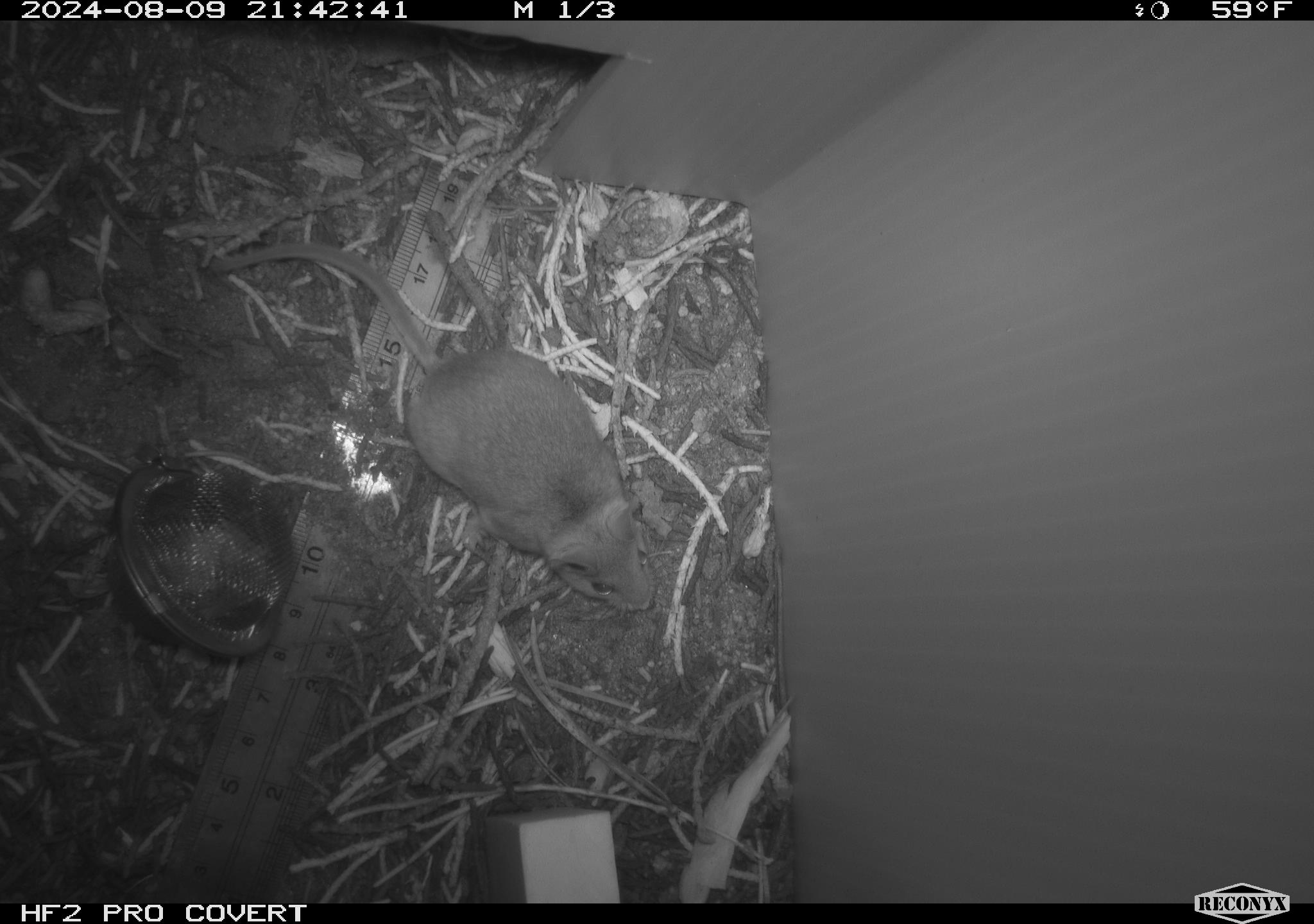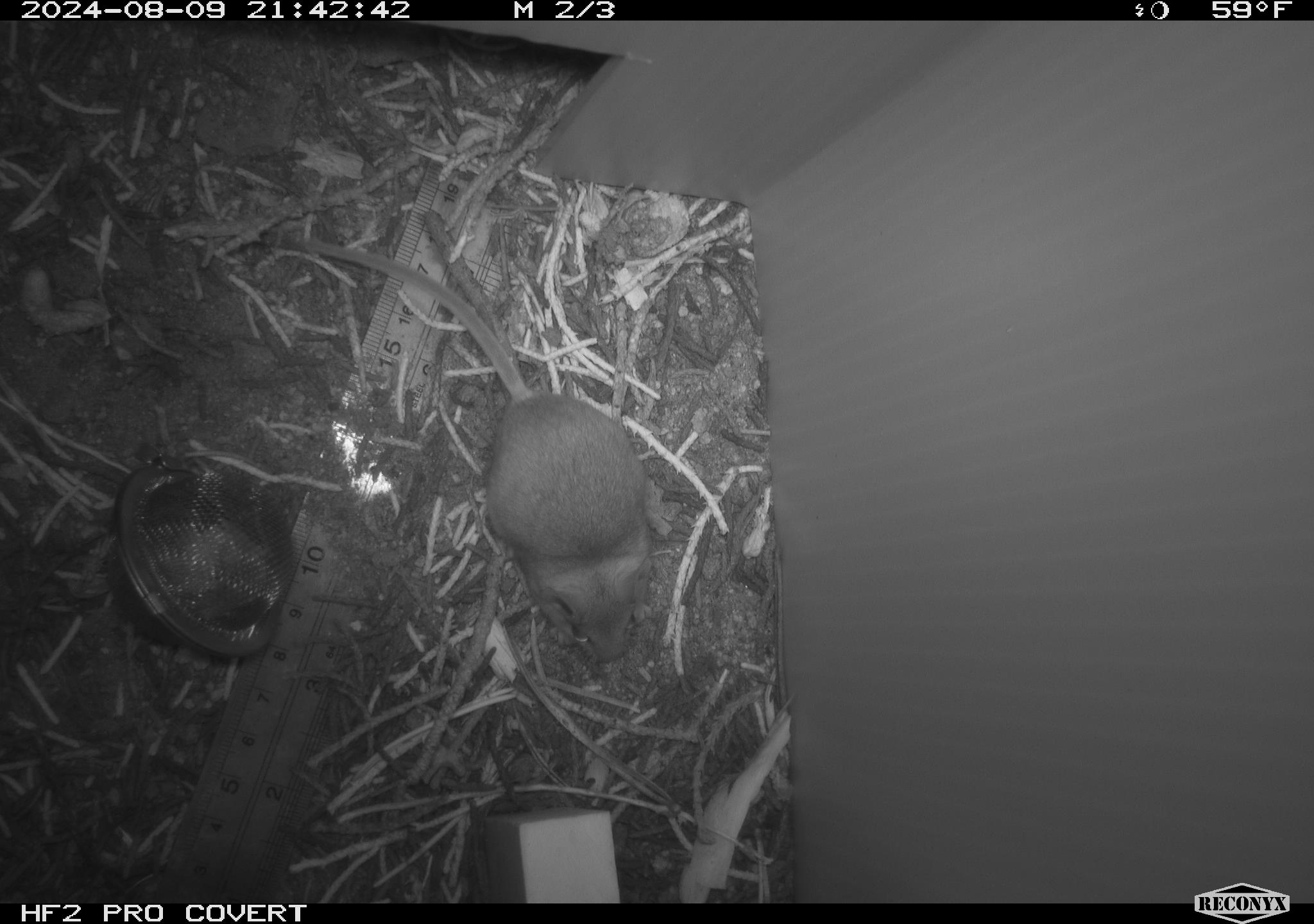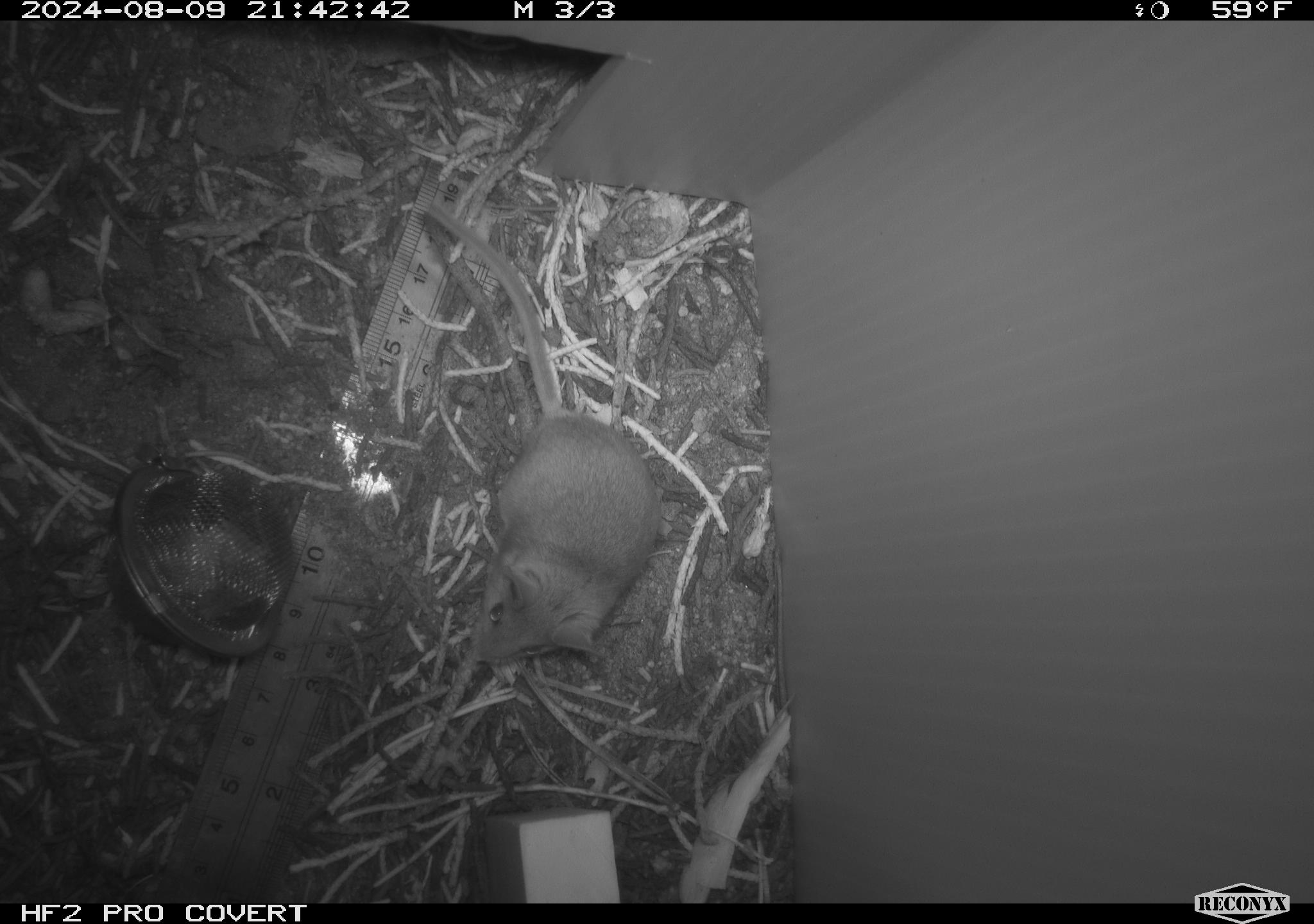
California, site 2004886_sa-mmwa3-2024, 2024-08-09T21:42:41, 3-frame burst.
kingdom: Animalia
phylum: Chordata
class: Mammalia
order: Rodentia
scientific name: Rodentia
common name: mouse species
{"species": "mouse species (Rodentia)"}